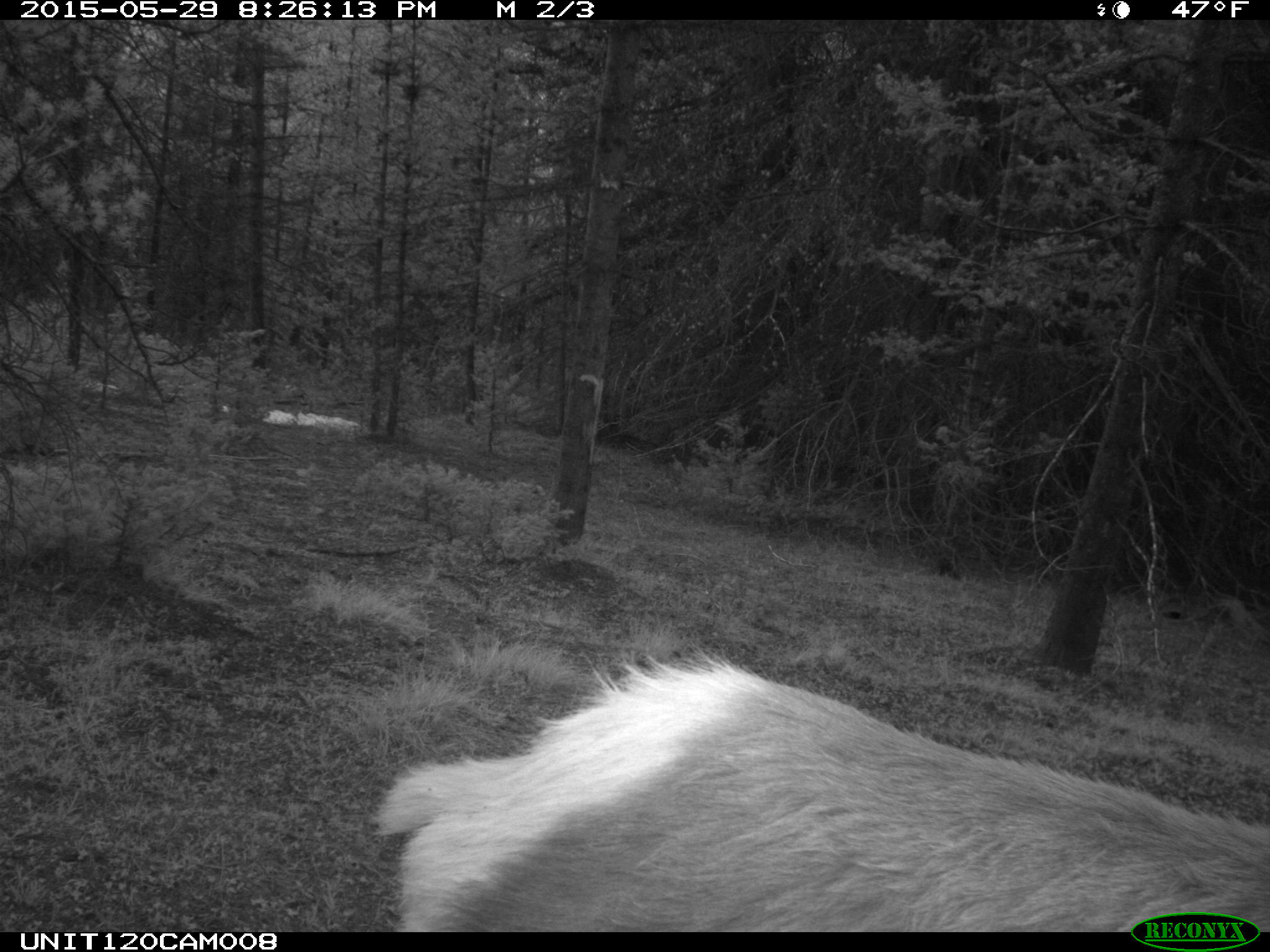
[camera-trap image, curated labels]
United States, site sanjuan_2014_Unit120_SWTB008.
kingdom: Animalia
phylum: Chordata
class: Mammalia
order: Artiodactyla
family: Cervidae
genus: Cervus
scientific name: Cervus elaphus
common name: red deer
Cervus elaphus (red deer).